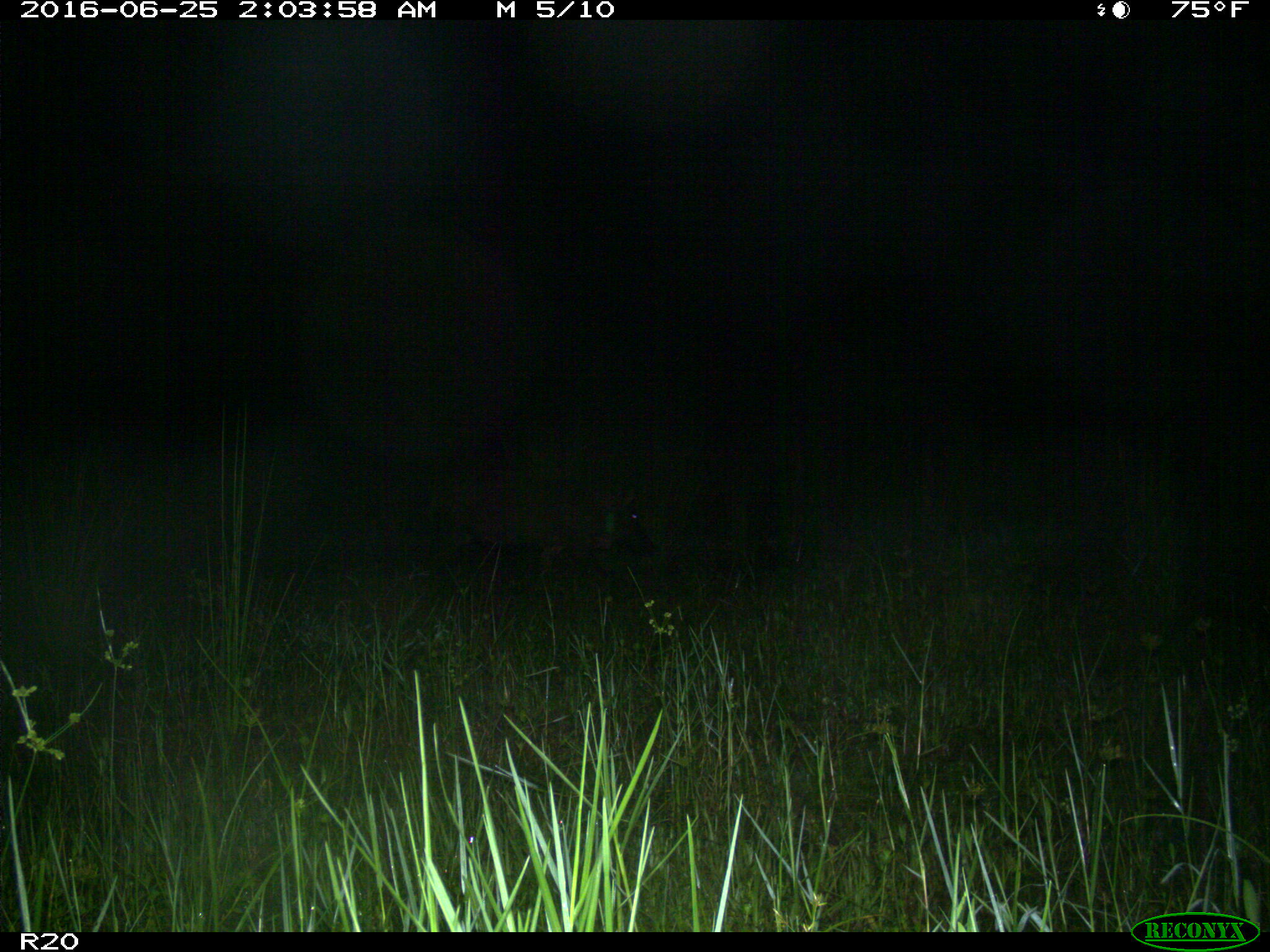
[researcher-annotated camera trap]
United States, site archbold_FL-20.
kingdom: Animalia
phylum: Chordata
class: Mammalia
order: Artiodactyla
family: Suidae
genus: Sus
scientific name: Sus scrofa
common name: wild boar